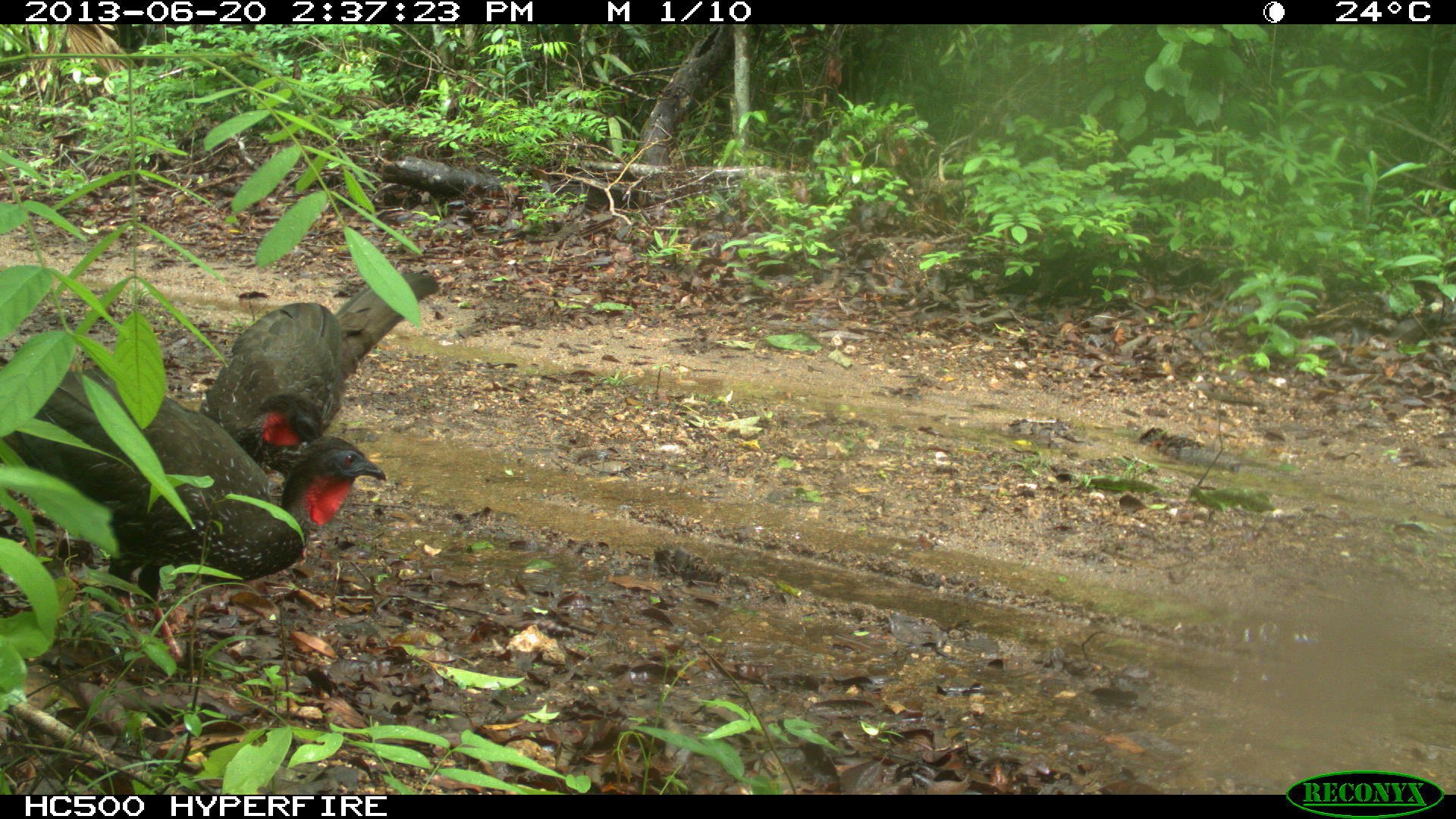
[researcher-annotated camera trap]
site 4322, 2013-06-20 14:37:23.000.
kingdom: Animalia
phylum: Chordata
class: Aves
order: Galliformes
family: Cracidae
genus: Penelope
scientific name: Penelope purpurascens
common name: crested guan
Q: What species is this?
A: Penelope purpurascens (crested guan).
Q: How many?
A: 2.